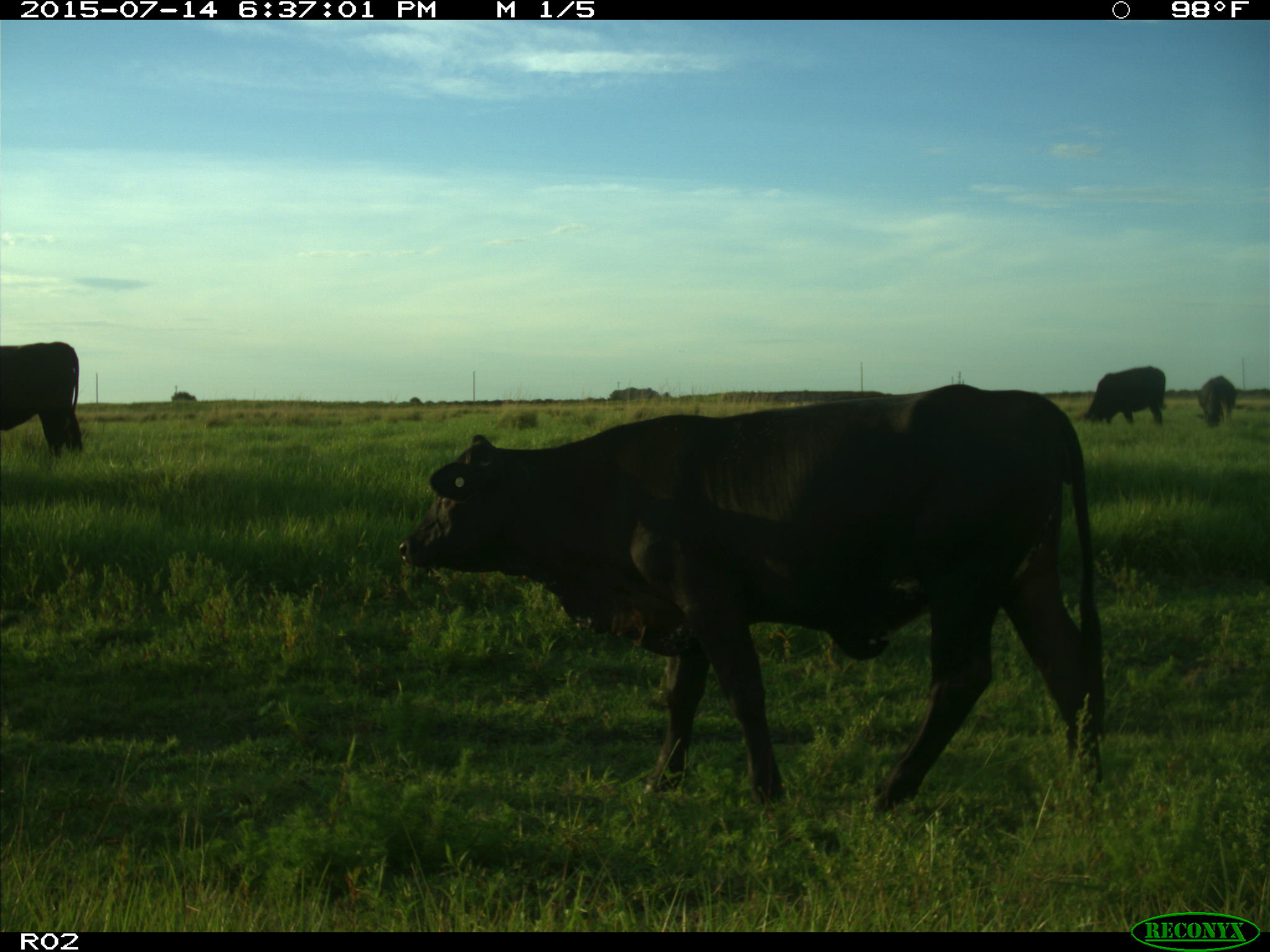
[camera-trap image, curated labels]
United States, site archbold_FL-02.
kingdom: Animalia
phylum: Chordata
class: Mammalia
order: Artiodactyla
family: Bovidae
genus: Bos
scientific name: Bos taurus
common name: domestic cow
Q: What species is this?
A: Bos taurus (domestic cow).